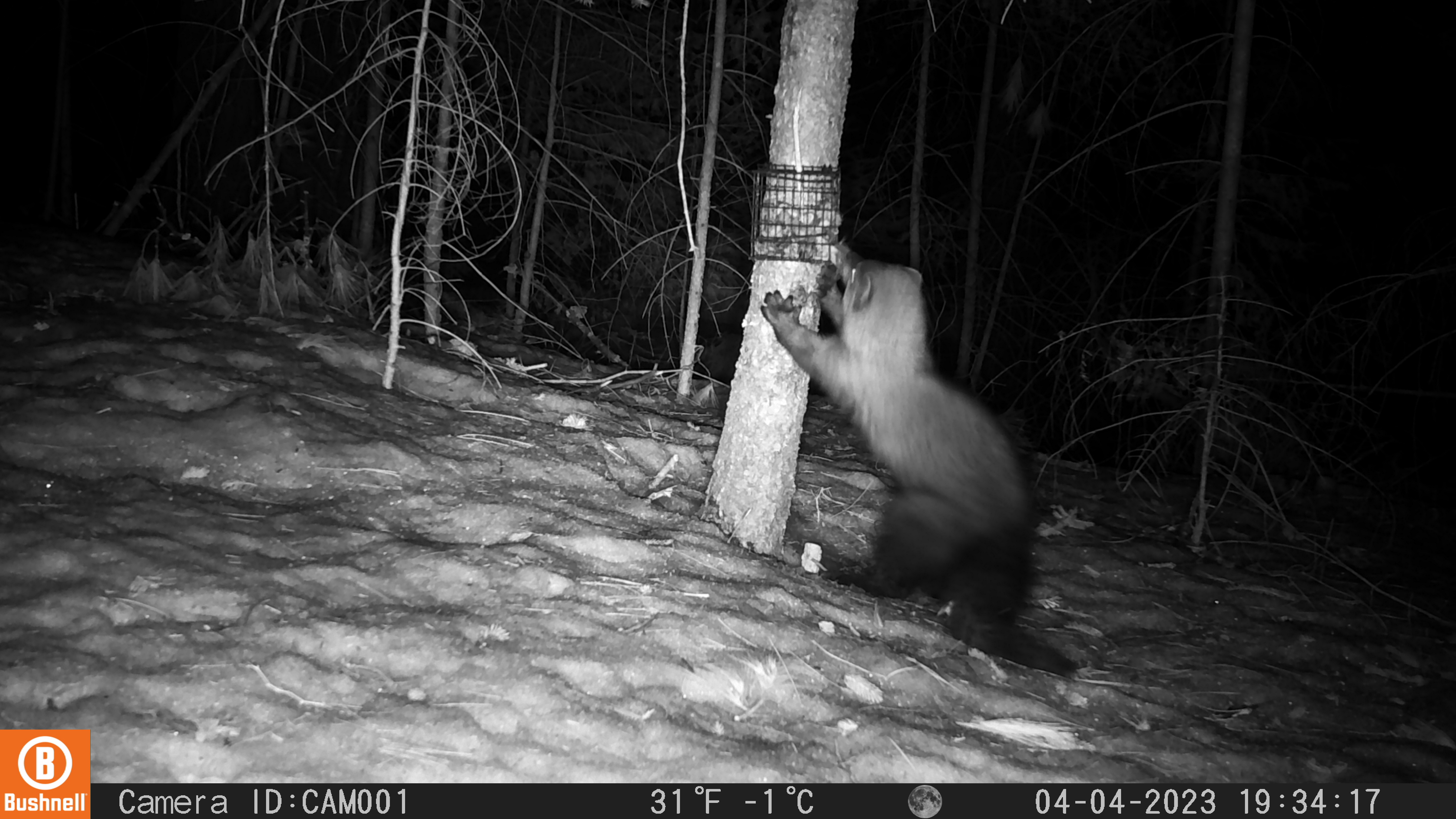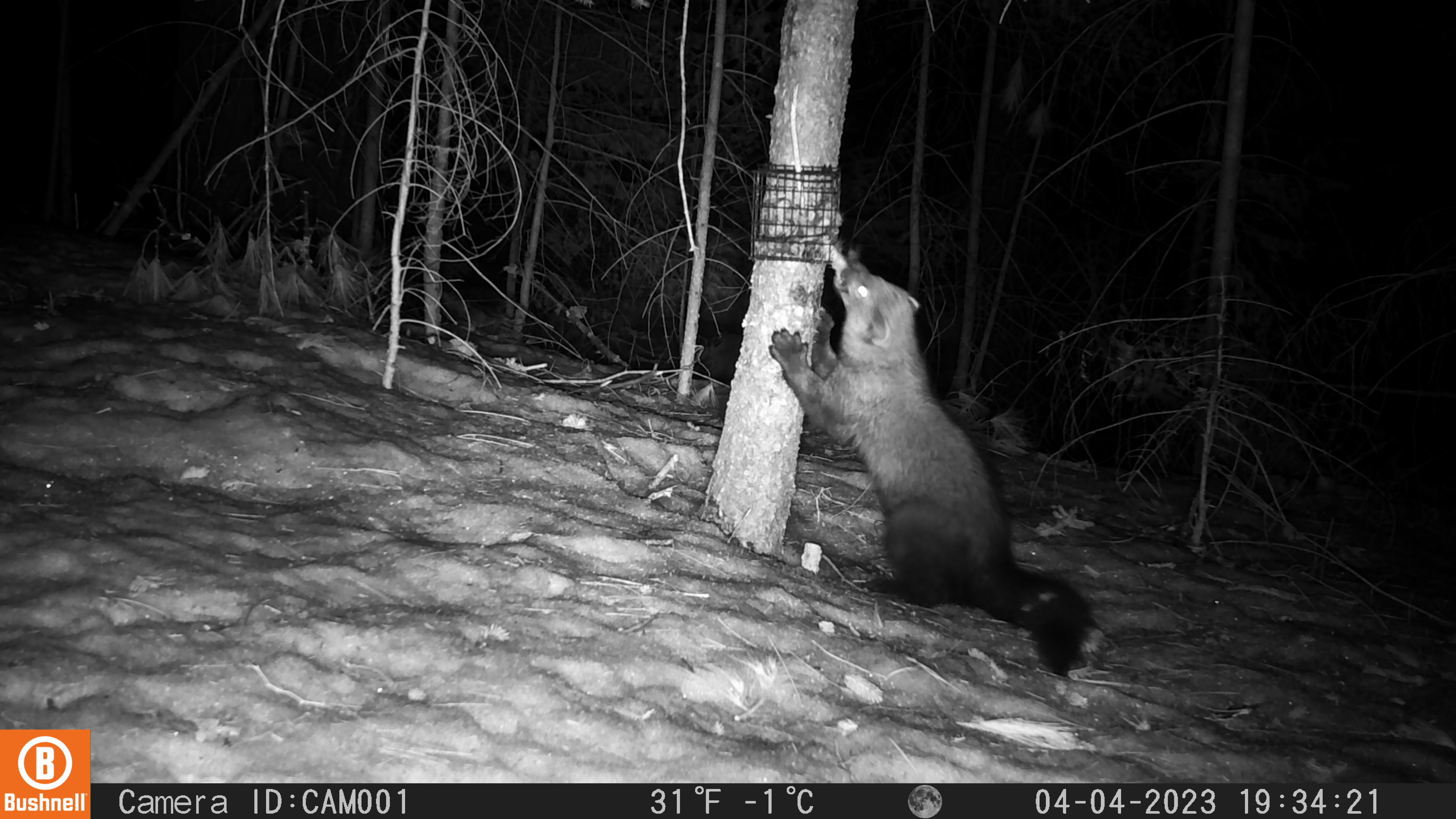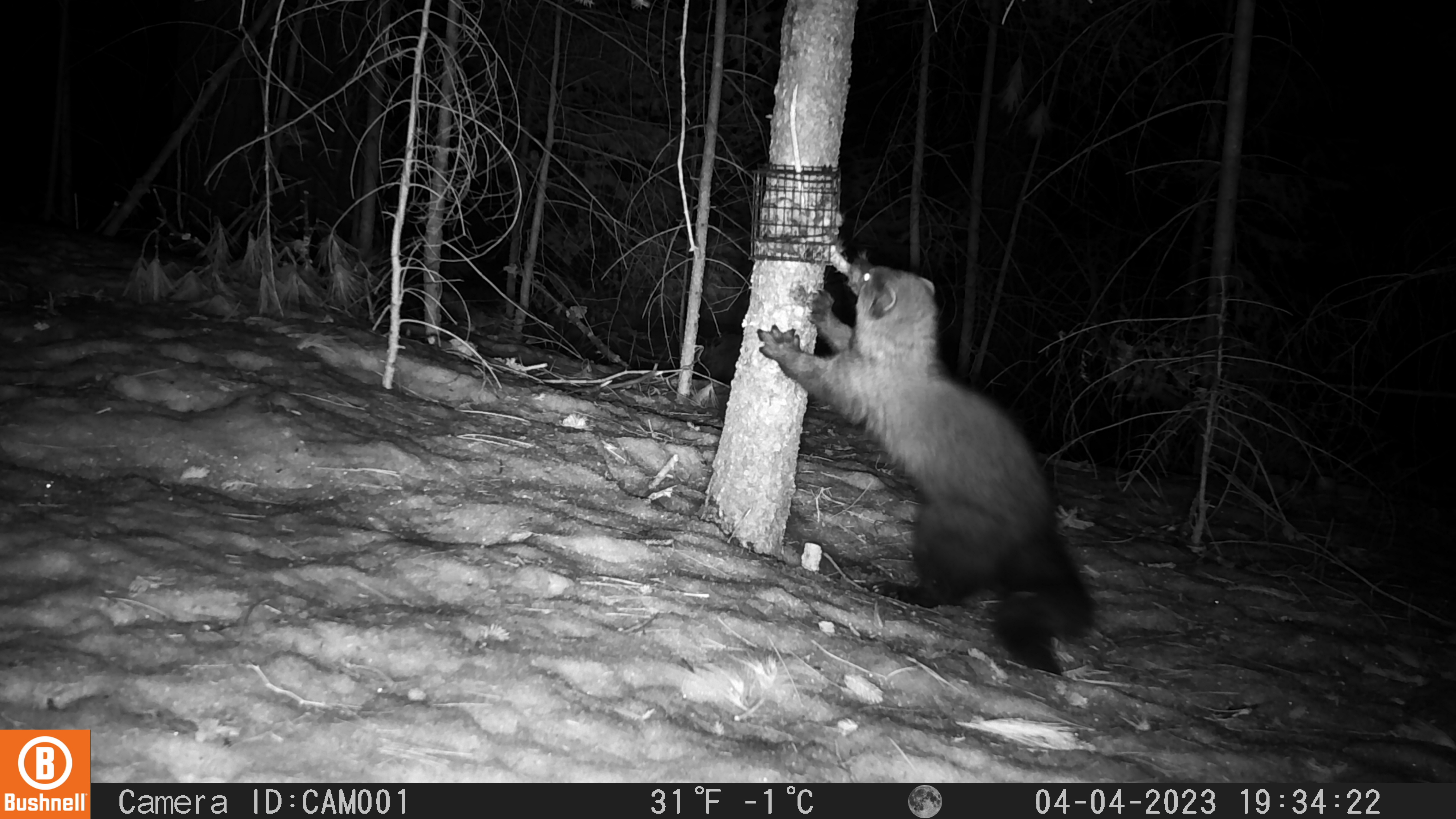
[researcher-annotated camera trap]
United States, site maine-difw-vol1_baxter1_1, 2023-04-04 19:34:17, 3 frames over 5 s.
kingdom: Animalia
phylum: Chordata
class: Mammalia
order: Carnivora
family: Mustelidae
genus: Pekania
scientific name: Pekania pennanti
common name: fisher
Fisher (Pekania pennanti).